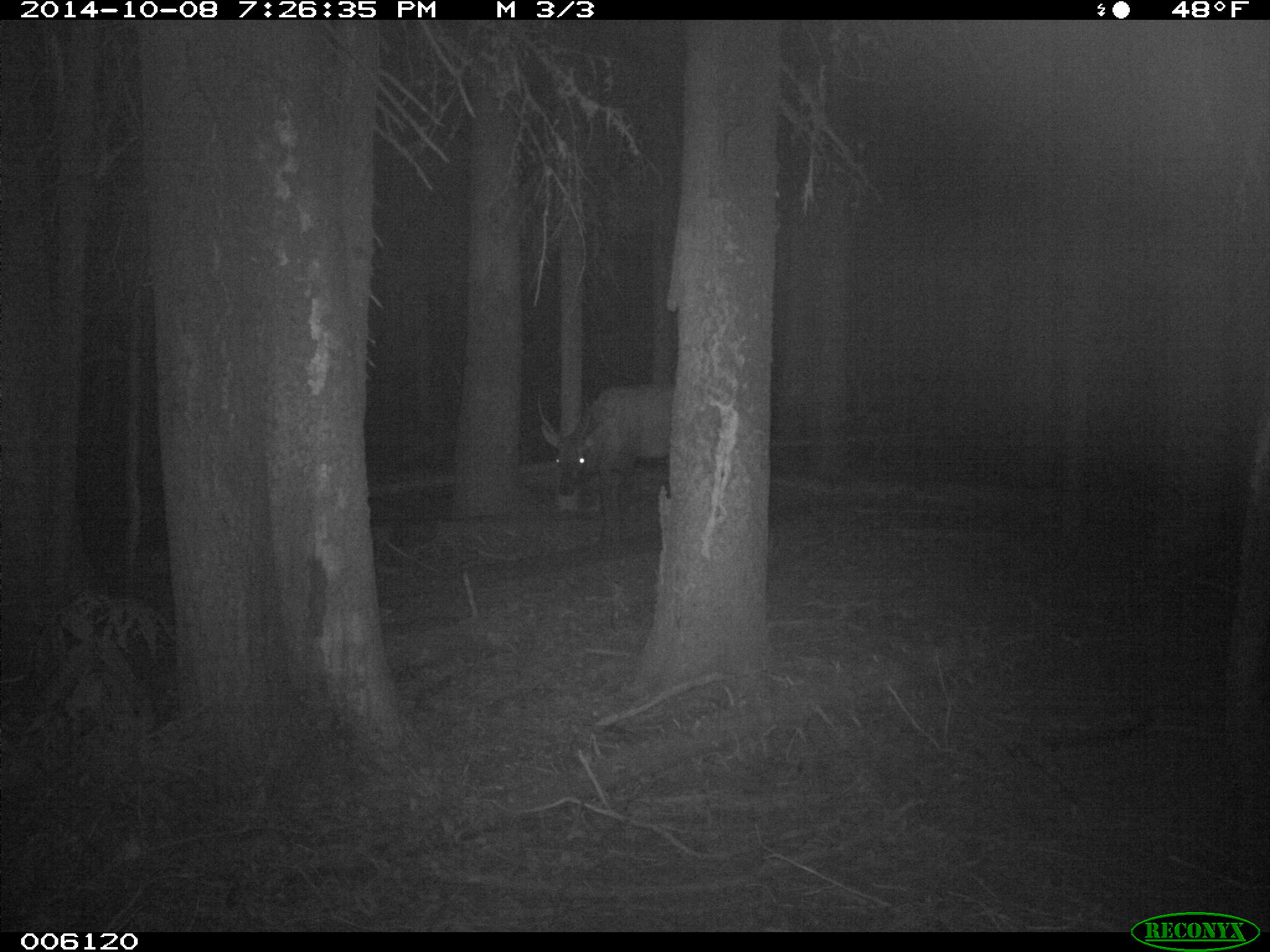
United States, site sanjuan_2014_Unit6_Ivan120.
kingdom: Animalia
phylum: Chordata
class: Mammalia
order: Artiodactyla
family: Cervidae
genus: Cervus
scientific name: Cervus elaphus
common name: red deer